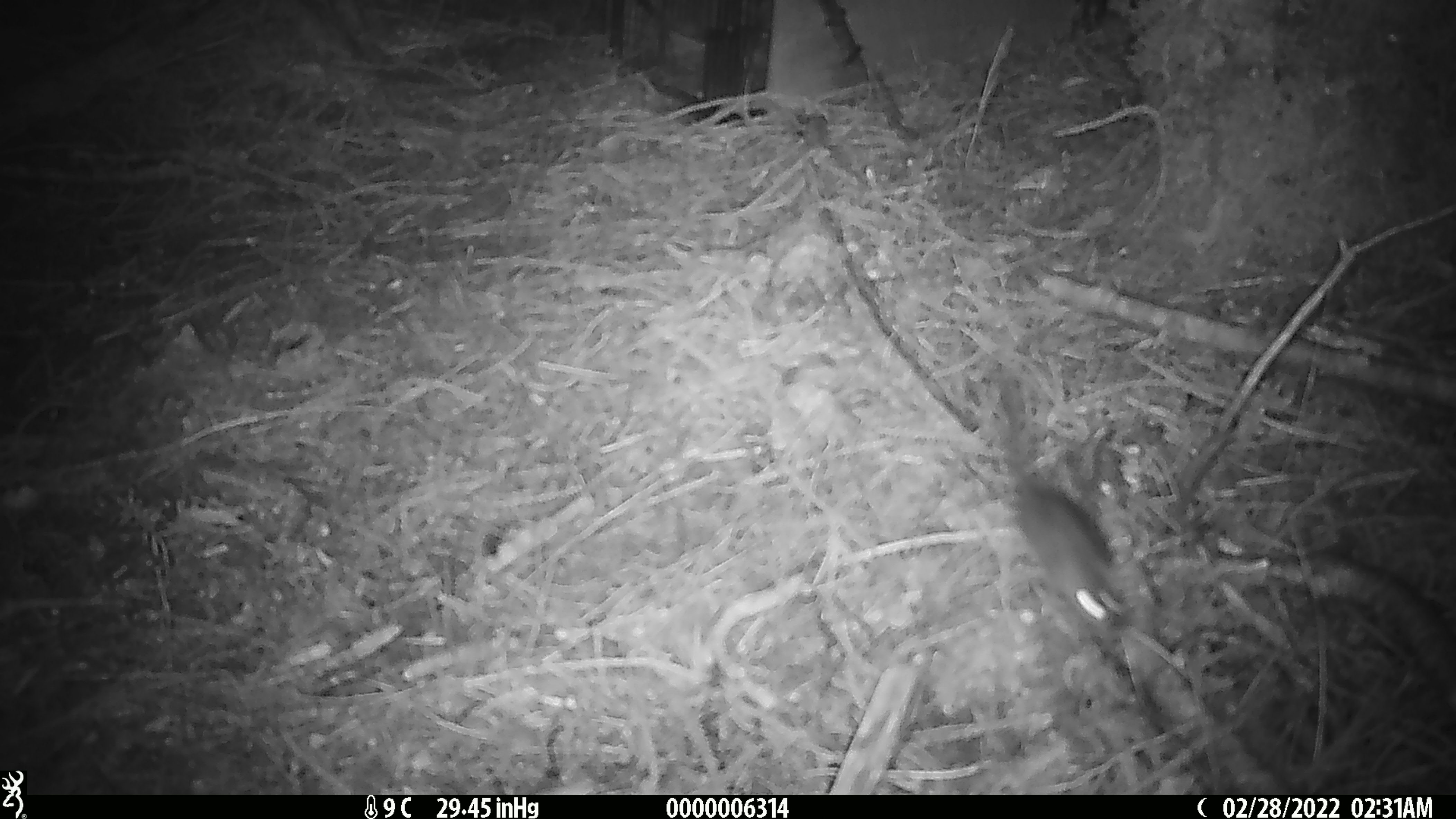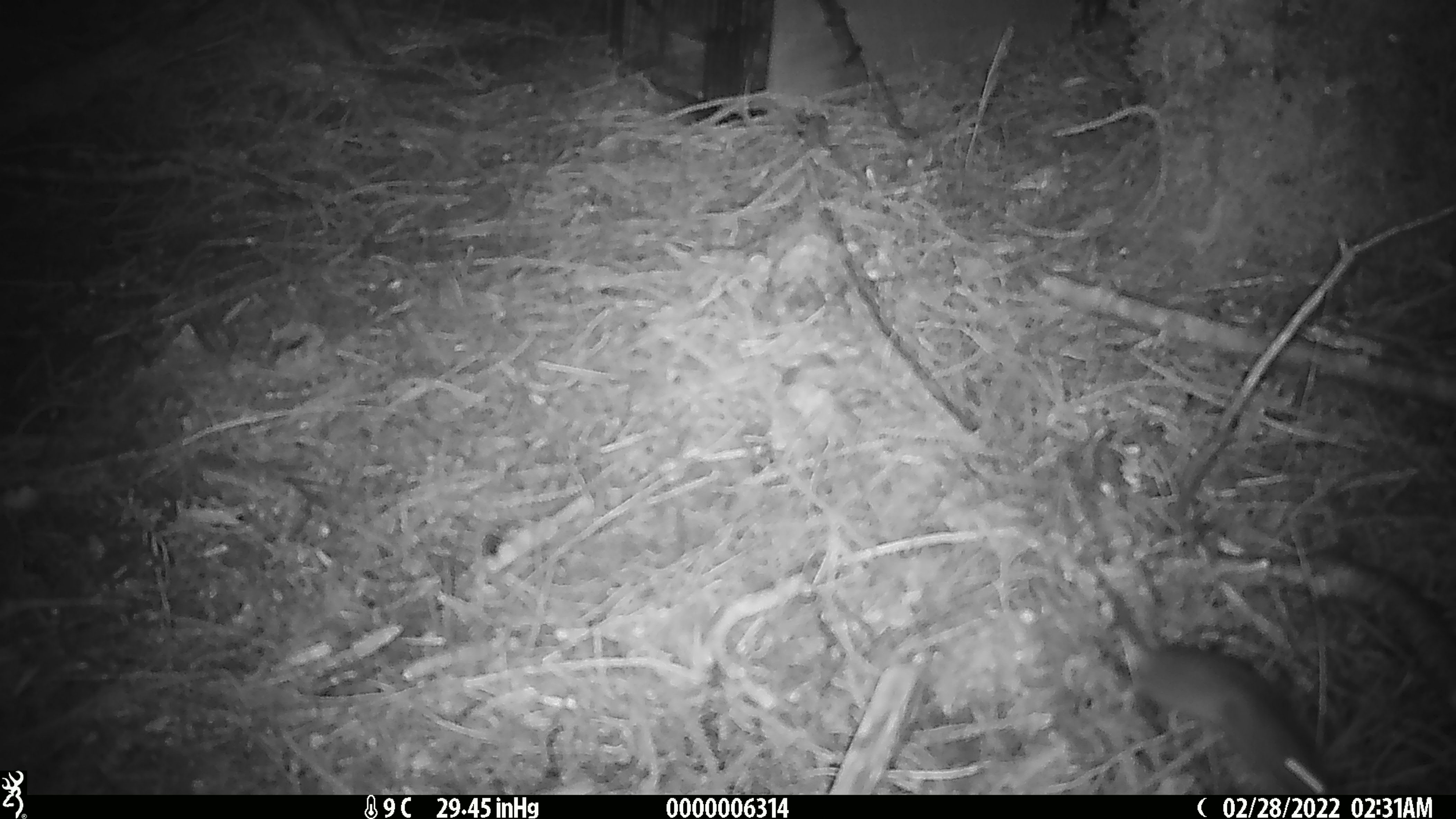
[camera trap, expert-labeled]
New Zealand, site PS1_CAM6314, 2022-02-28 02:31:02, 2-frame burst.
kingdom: Animalia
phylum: Chordata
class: Mammalia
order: Rodentia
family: Muridae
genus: Mus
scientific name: Mus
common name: mouse